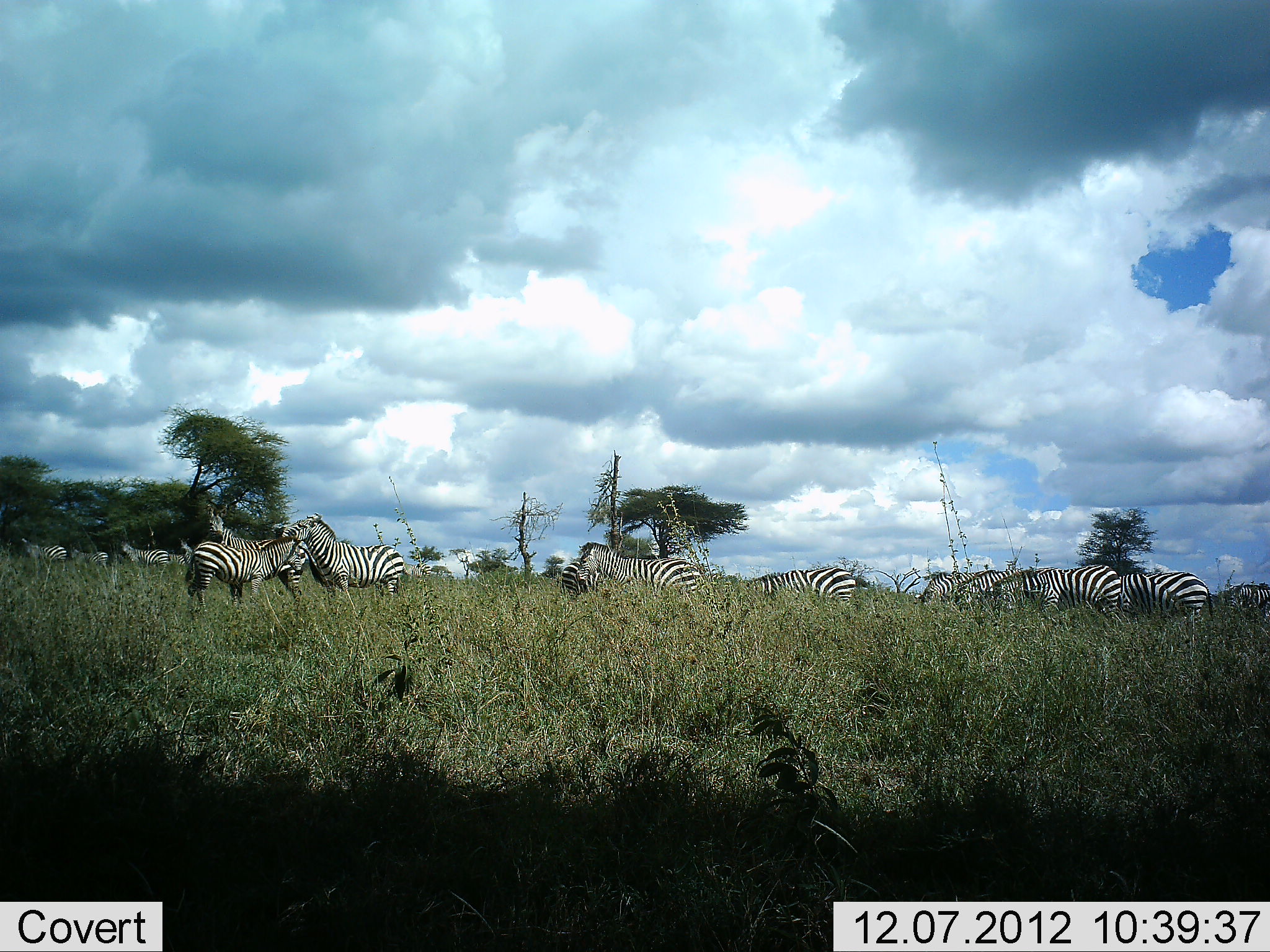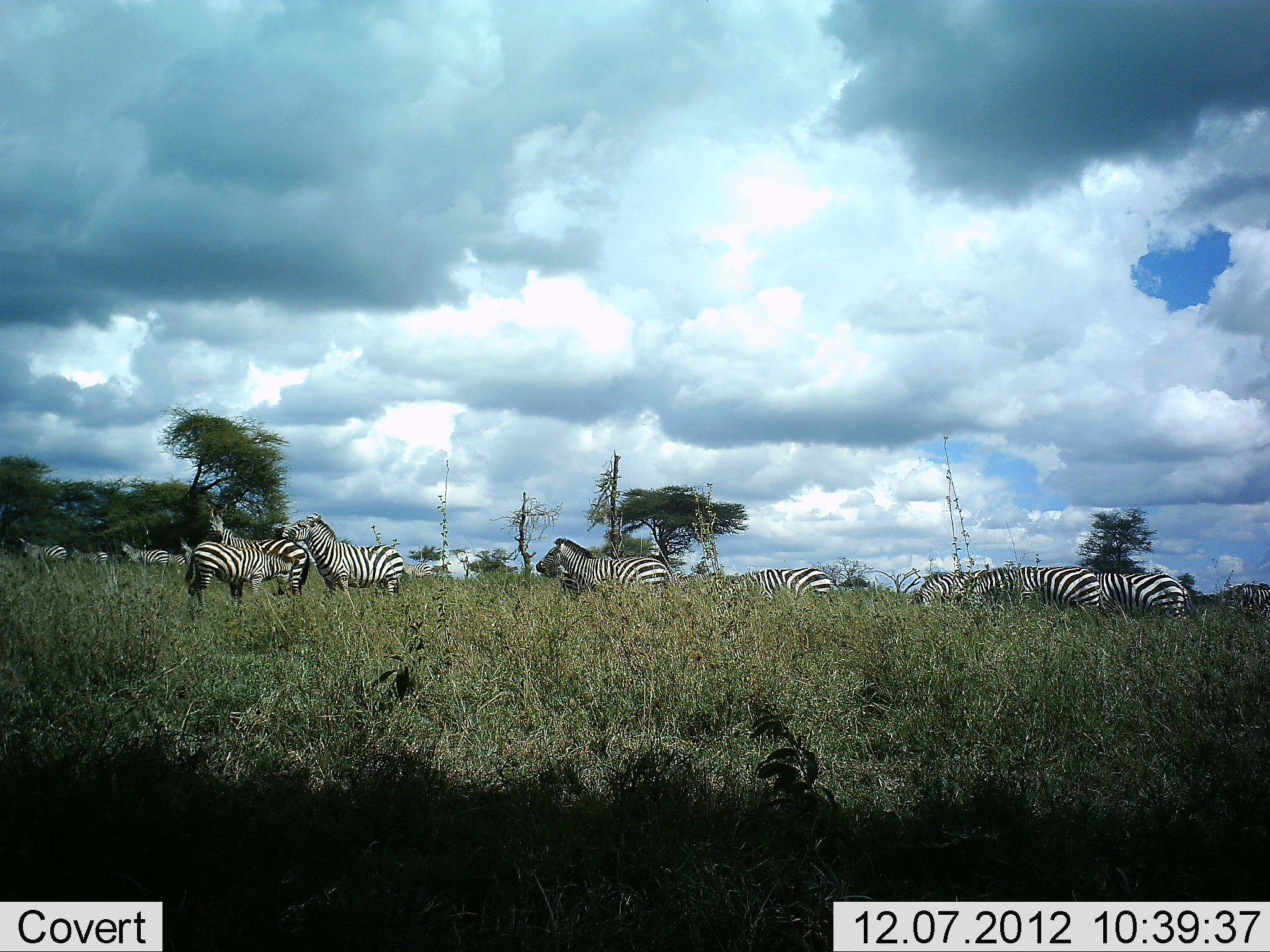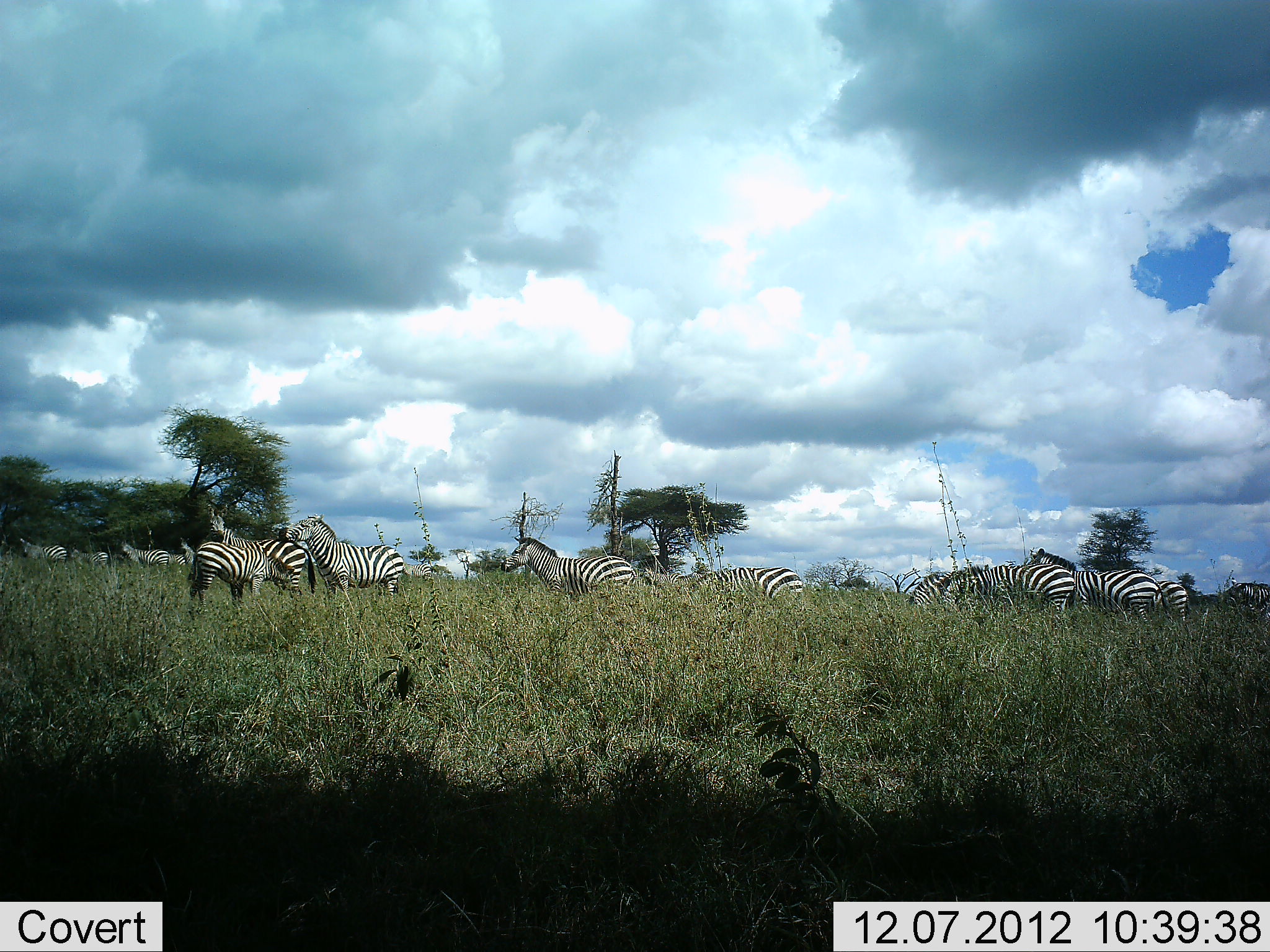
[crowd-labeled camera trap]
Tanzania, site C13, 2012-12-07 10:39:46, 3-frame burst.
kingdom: Animalia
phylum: Chordata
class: Mammalia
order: Perissodactyla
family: Equidae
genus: Equus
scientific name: Equus quagga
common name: plains zebra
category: zebra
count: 9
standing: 80%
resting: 0%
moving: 60%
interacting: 0%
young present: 20%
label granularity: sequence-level